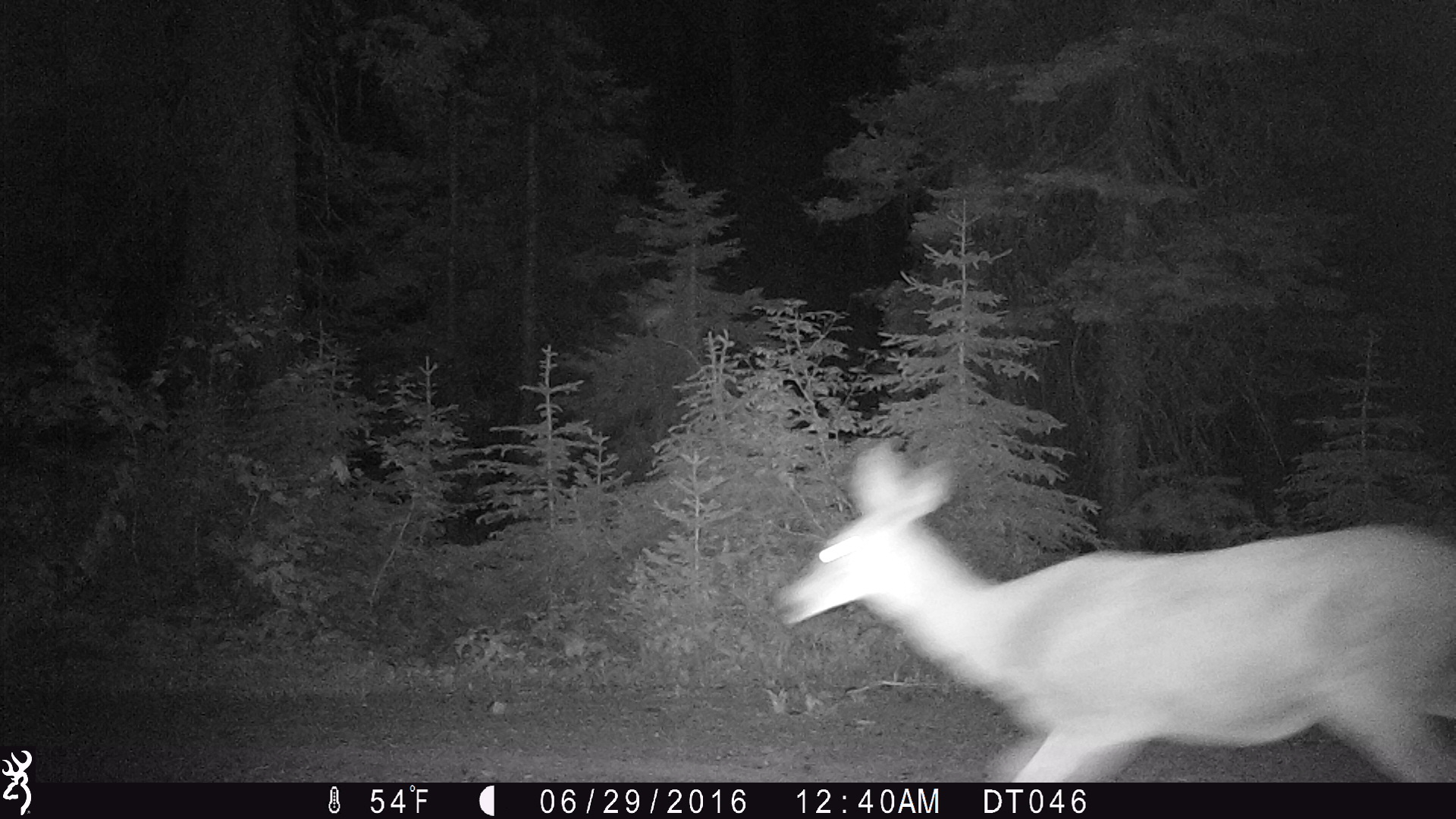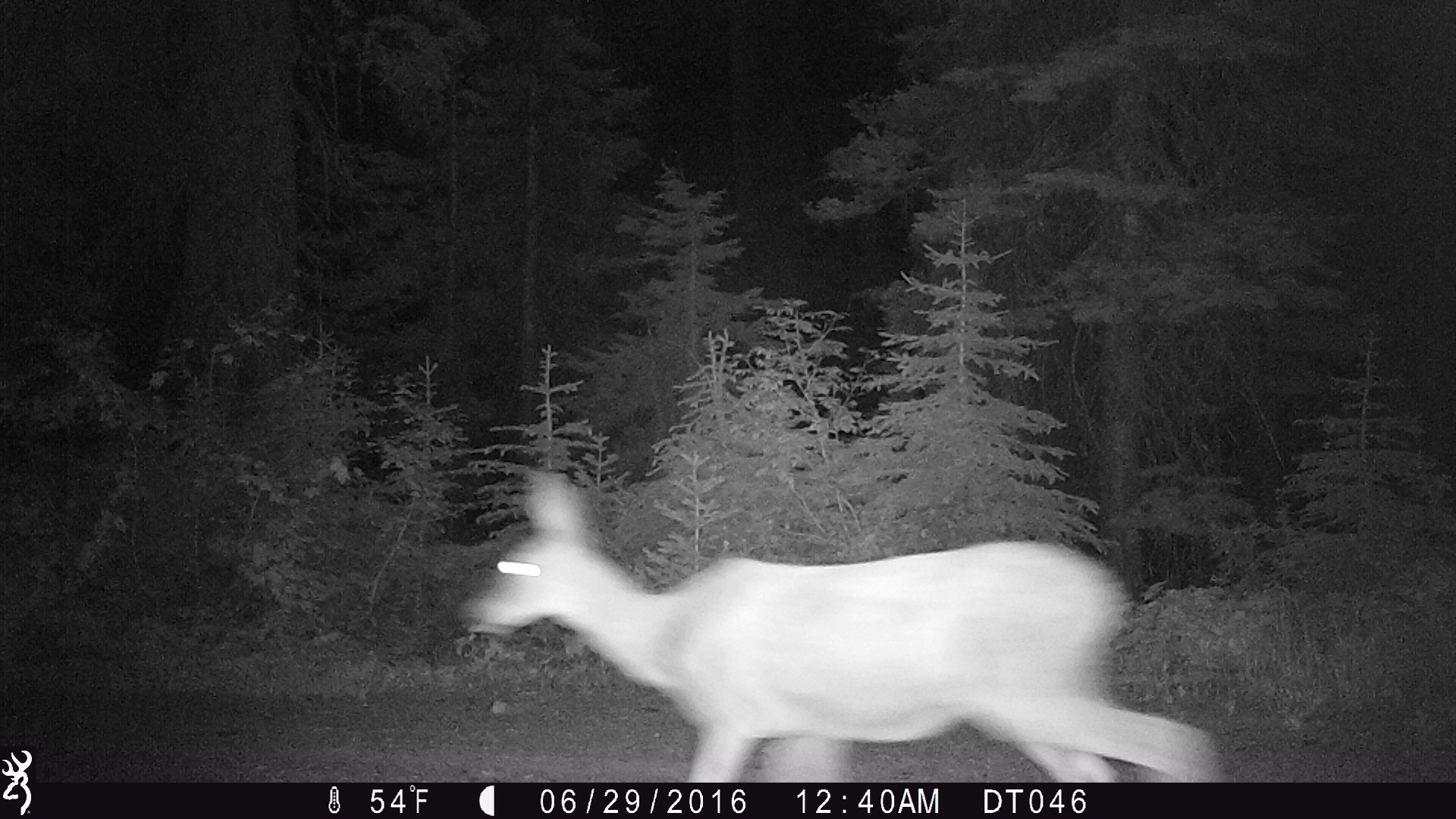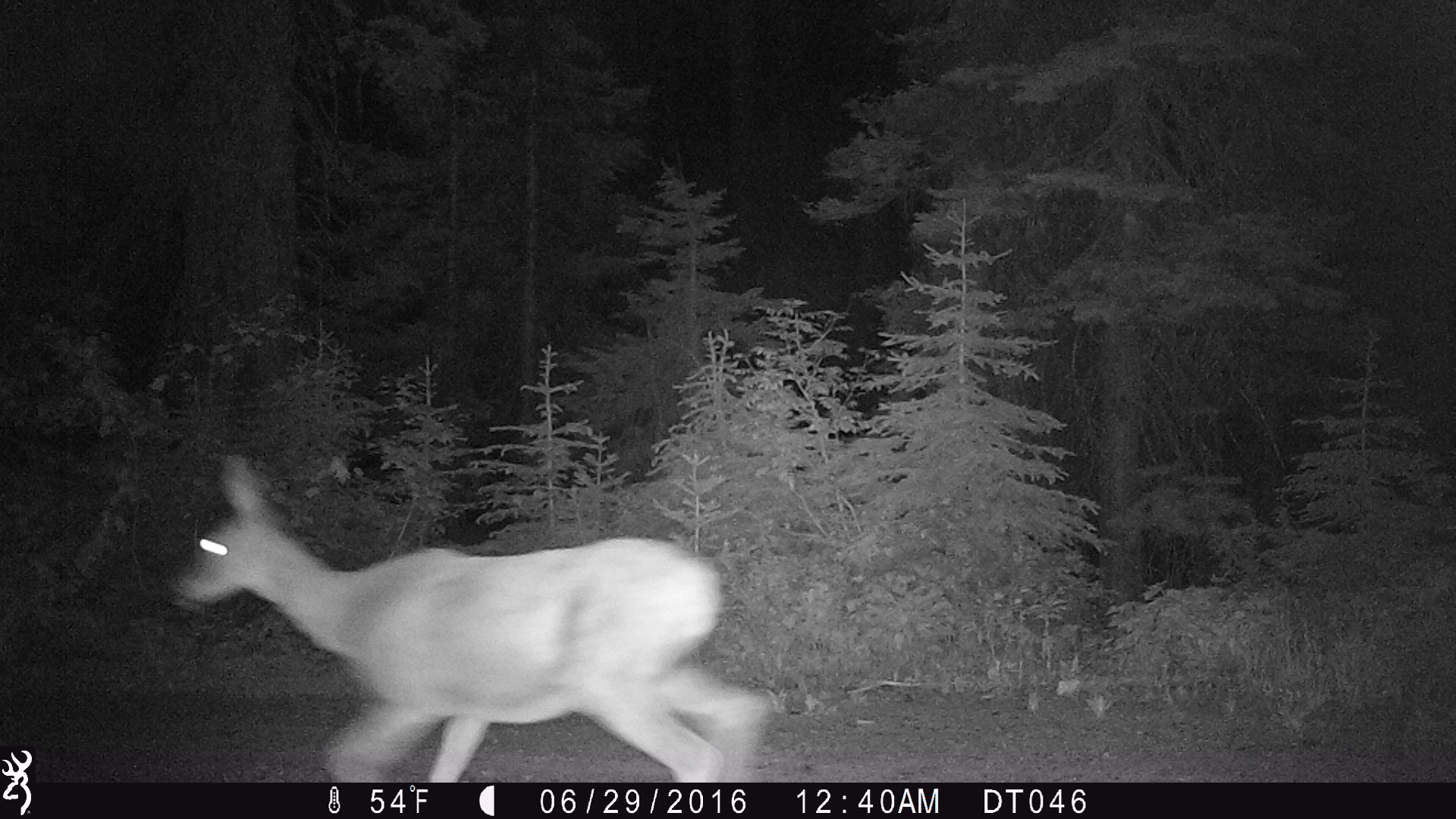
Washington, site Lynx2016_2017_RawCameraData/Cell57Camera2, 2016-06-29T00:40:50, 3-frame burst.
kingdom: Animalia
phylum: Chordata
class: Mammalia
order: Artiodactyla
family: Cervidae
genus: Odocoileus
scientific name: Odocoileus hemionus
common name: mule deer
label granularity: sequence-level